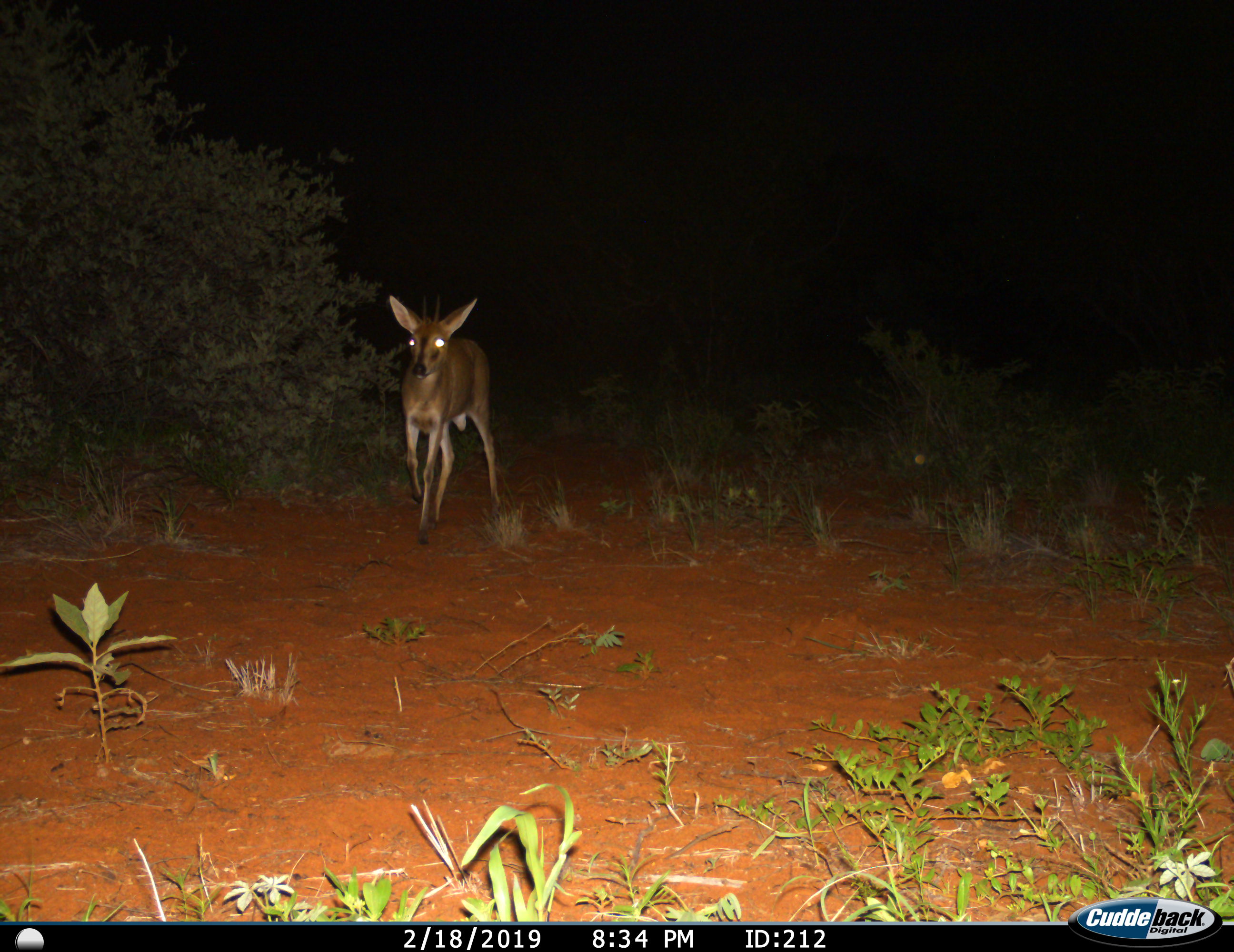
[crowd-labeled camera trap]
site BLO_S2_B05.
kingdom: Animalia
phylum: Chordata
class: Mammalia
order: Artiodactyla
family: Bovidae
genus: Sylvicapra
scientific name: Sylvicapra grimmia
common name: common duiker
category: duikercommongrey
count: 1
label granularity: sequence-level